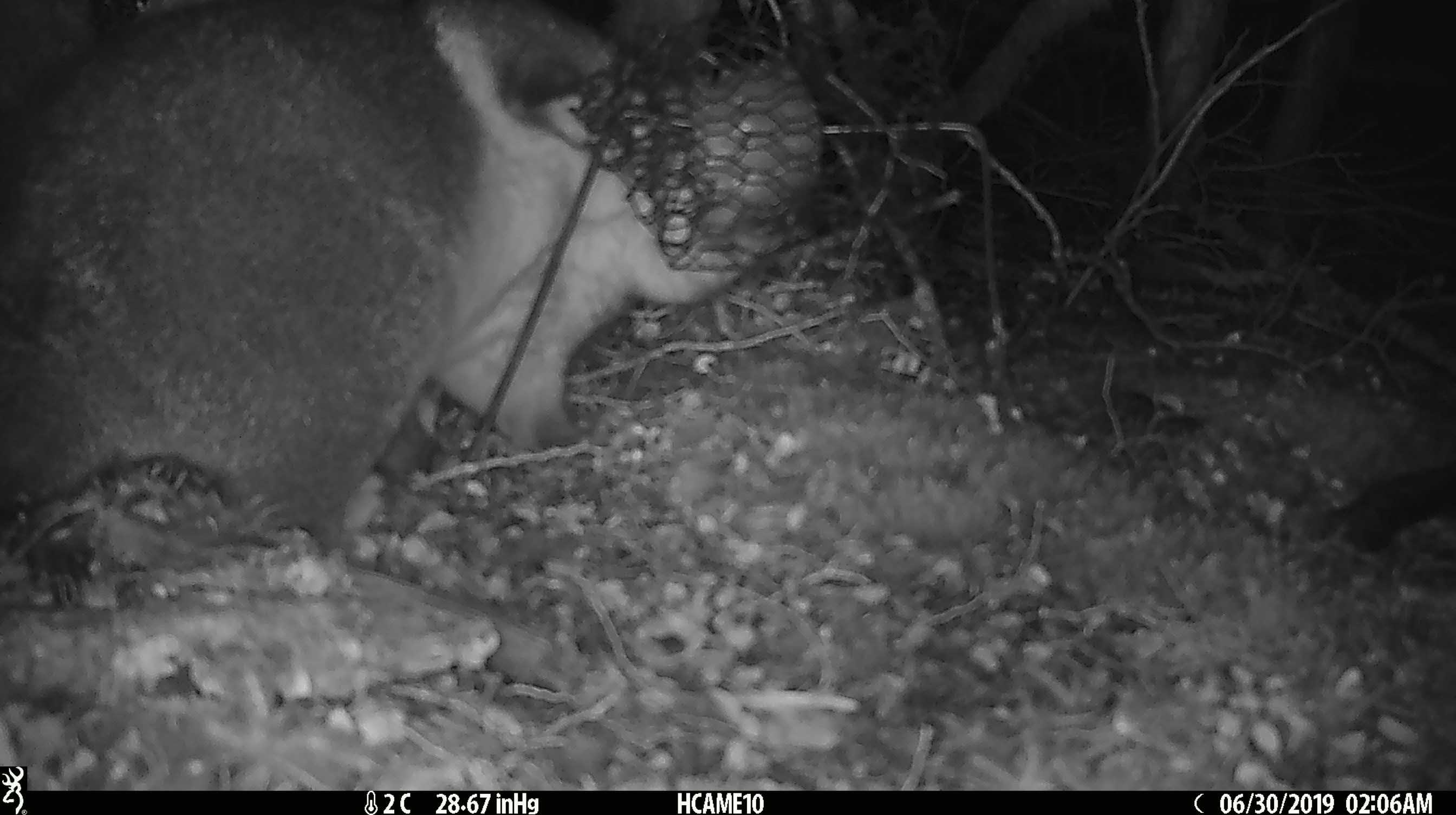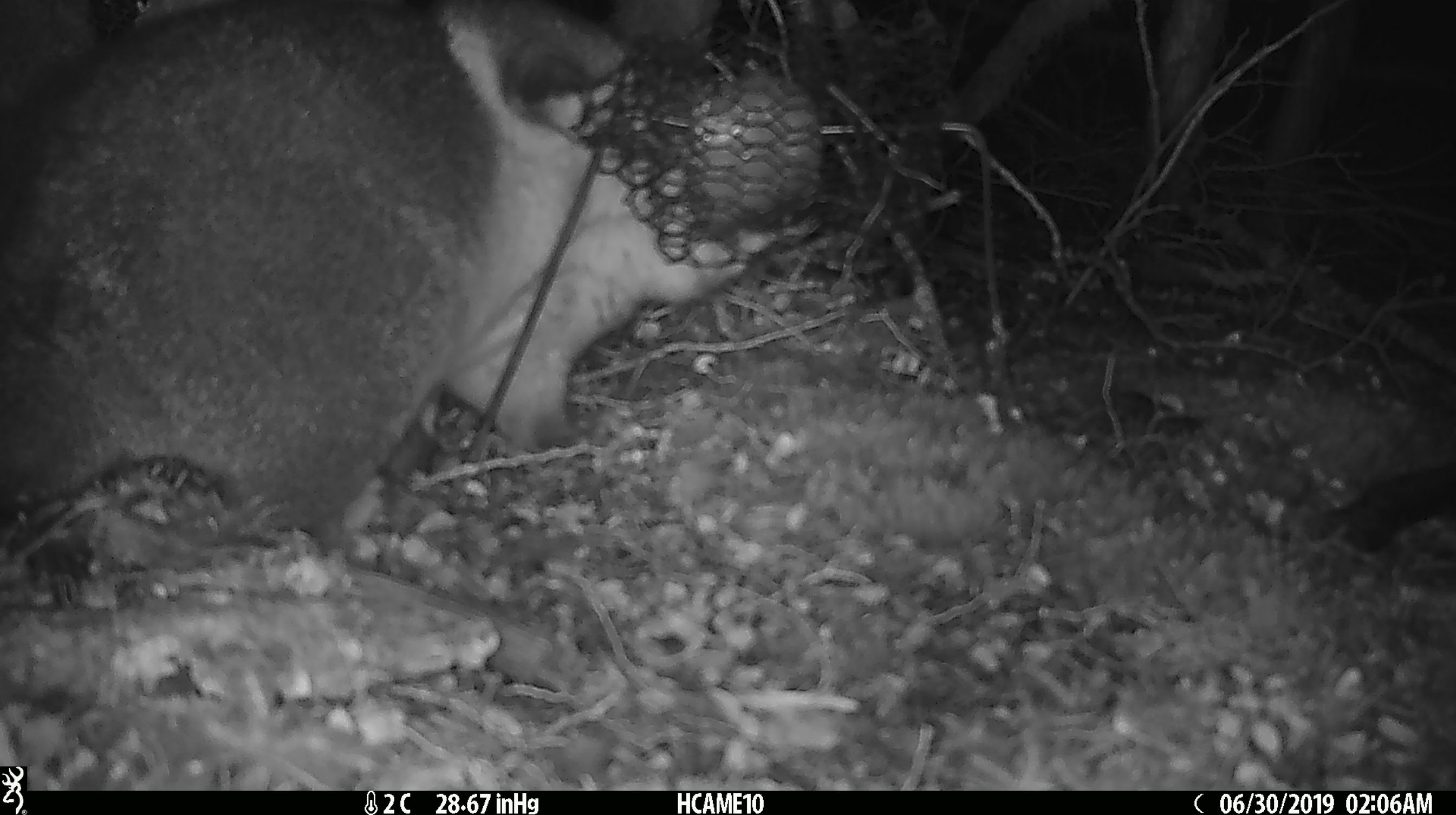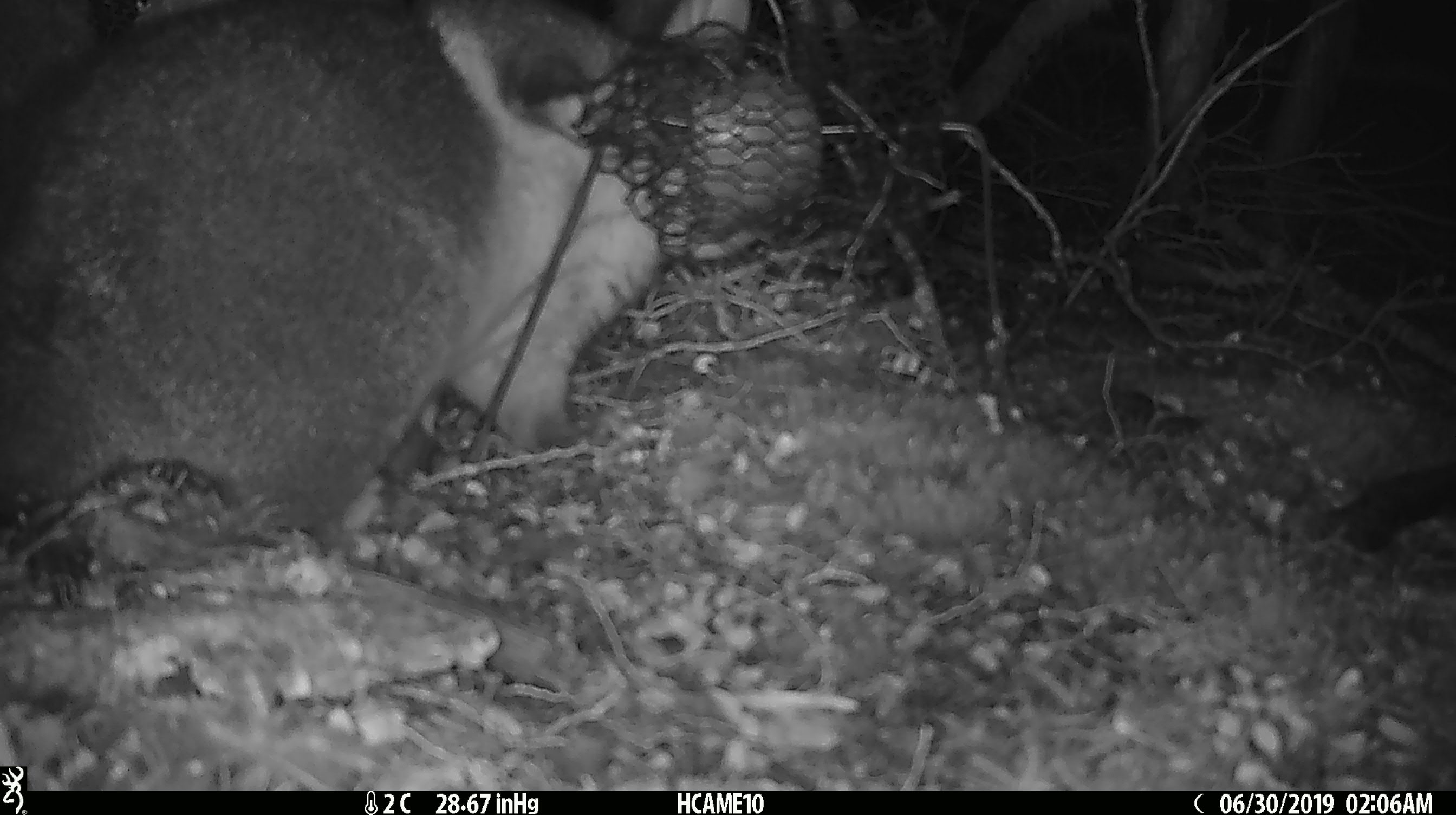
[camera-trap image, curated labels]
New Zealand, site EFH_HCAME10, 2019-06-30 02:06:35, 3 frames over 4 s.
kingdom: Animalia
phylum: Chordata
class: Mammalia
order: Diprotodontia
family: Phalangeridae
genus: Trichosurus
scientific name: Trichosurus vulpecula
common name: common brushtail possum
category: possum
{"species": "possum (common brushtail possum) (Trichosurus vulpecula)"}